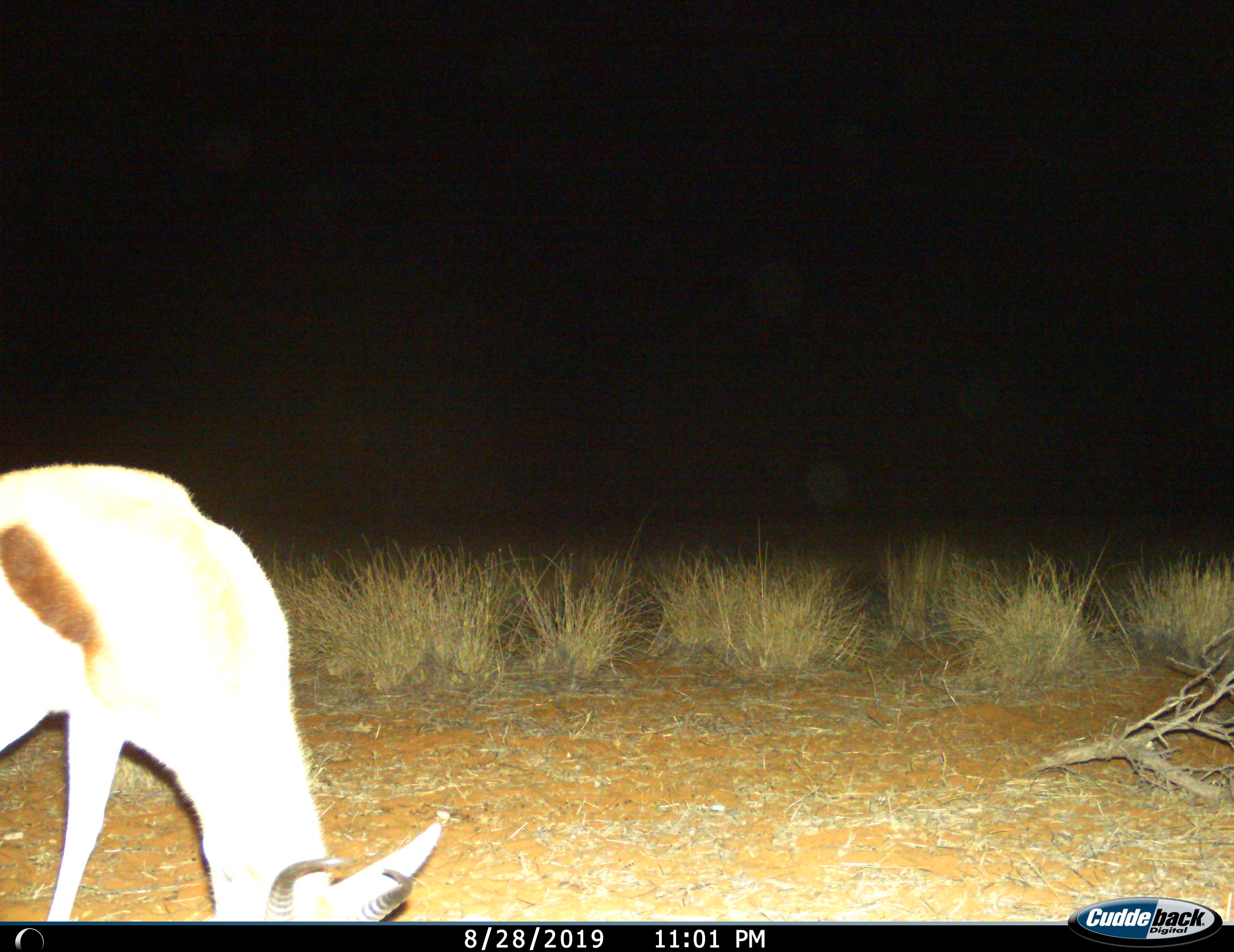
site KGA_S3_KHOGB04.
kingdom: Animalia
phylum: Chordata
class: Mammalia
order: Artiodactyla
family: Bovidae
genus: Antidorcas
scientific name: Antidorcas marsupialis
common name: springbok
Springbok (Antidorcas marsupialis), count 1. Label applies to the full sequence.